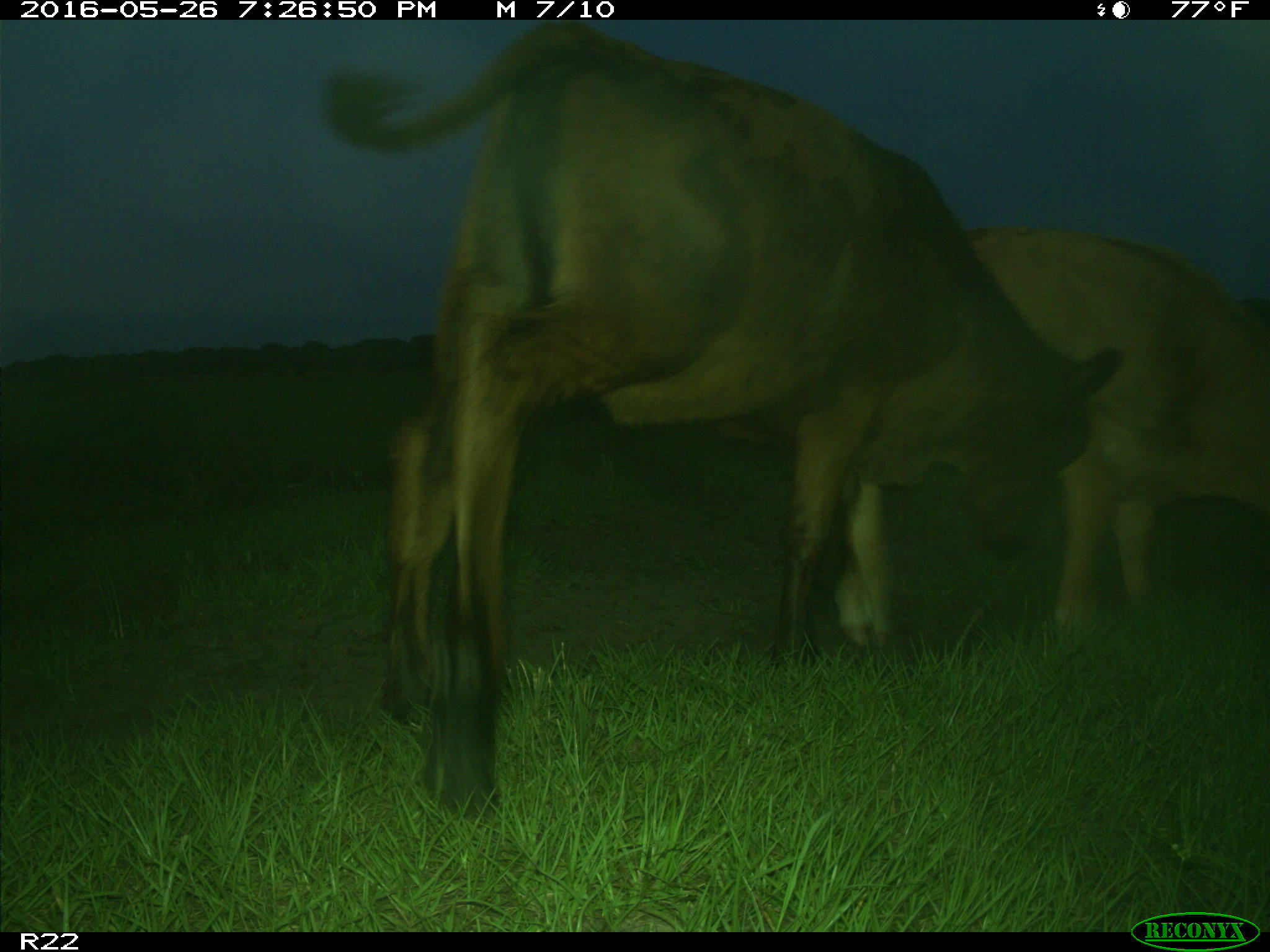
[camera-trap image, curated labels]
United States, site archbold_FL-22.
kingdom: Animalia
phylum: Chordata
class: Mammalia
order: Artiodactyla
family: Bovidae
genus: Bos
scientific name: Bos taurus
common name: domestic cow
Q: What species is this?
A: Bos taurus (domestic cow).